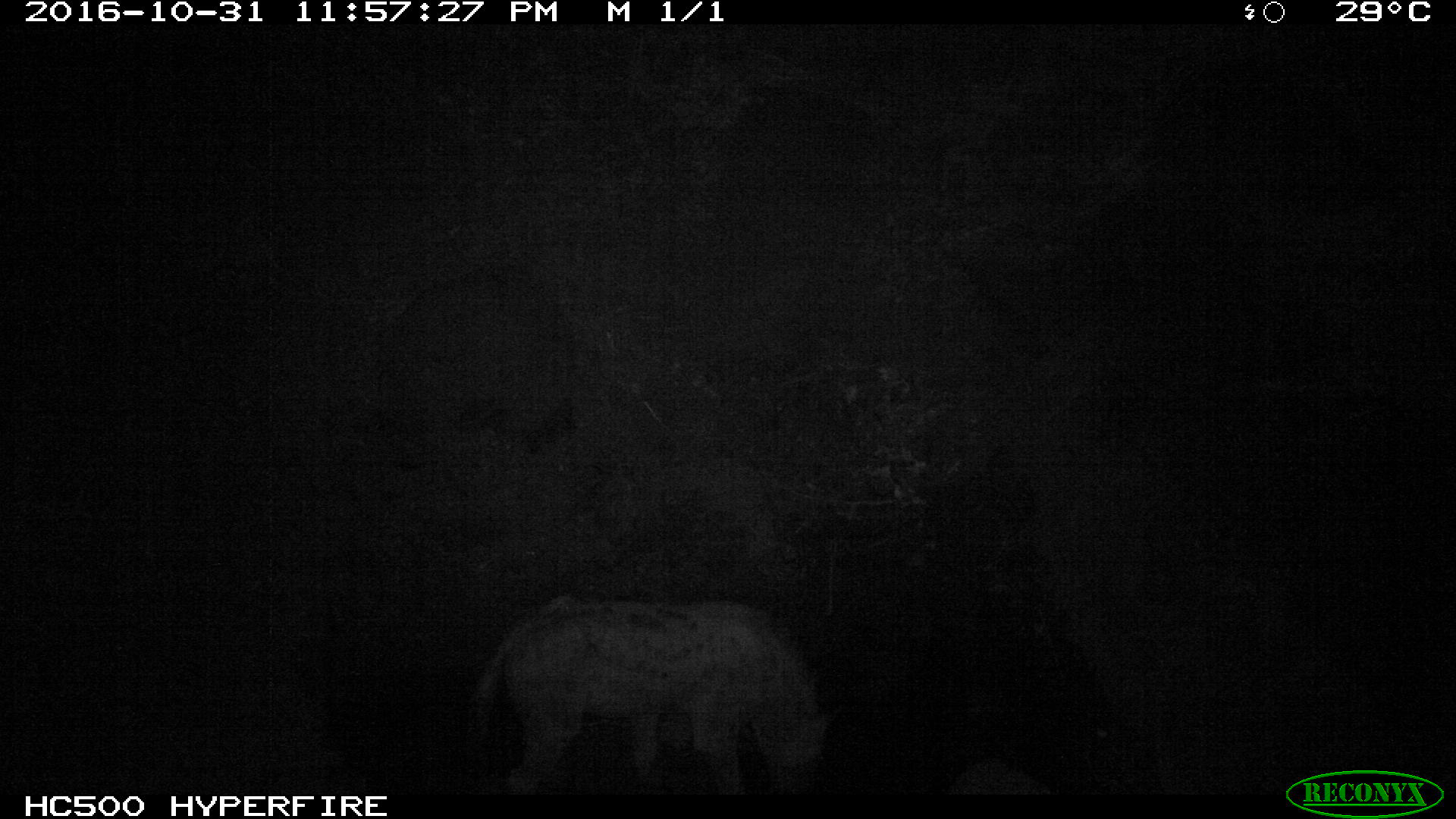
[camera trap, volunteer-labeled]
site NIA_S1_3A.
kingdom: Animalia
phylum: Chordata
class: Mammalia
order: Carnivora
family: Hyaenidae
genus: Crocuta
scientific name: Crocuta crocuta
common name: spotted hyena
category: hyenaspotted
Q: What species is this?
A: Hyenaspotted (spotted hyena) (Crocuta crocuta).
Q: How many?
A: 1.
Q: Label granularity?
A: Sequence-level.